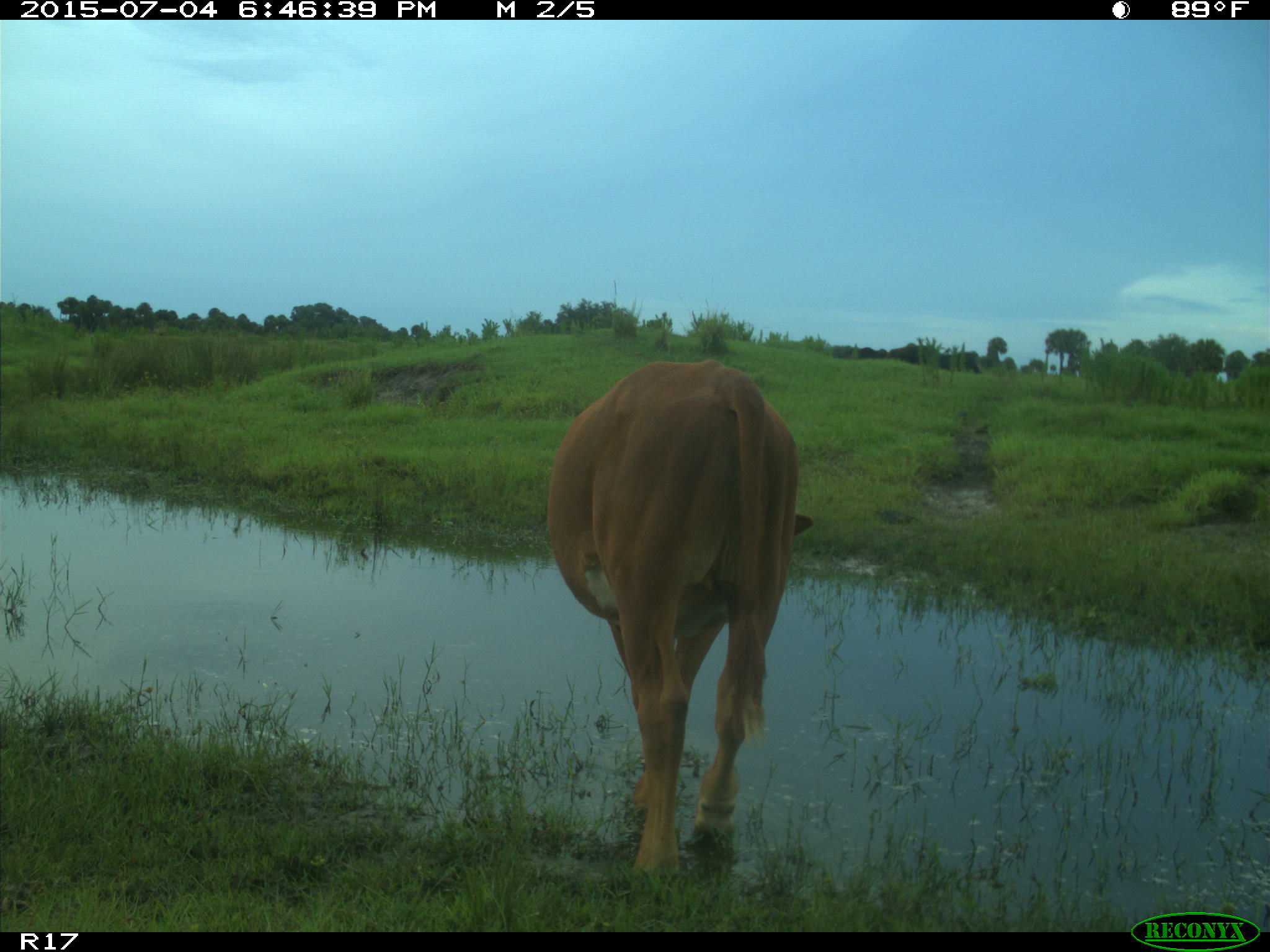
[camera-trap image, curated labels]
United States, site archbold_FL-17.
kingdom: Animalia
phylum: Chordata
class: Mammalia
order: Artiodactyla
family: Bovidae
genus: Bos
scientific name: Bos taurus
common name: domestic cow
Bos taurus (domestic cow).